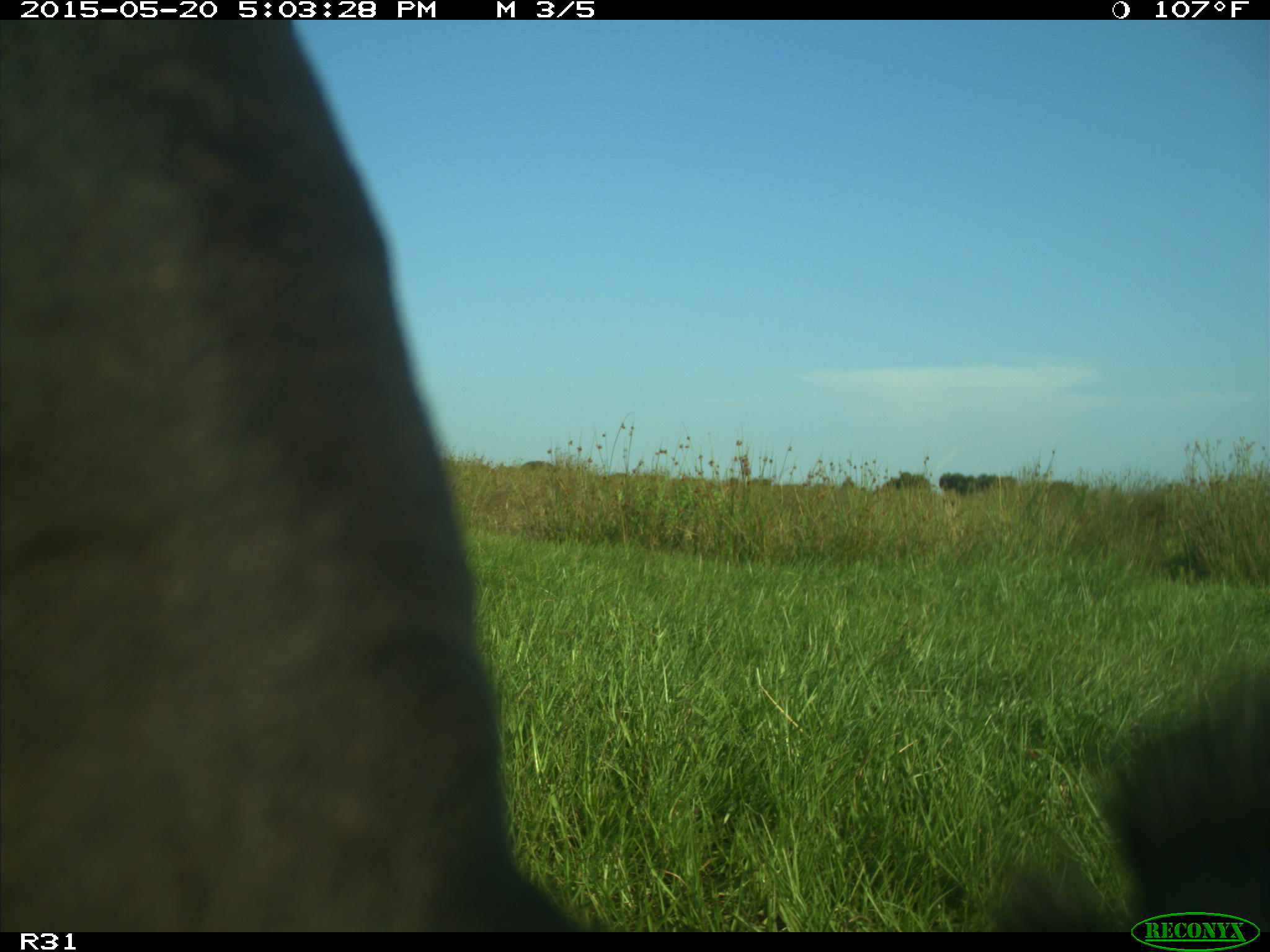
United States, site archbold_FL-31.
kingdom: Animalia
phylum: Chordata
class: Mammalia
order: Artiodactyla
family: Bovidae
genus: Bos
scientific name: Bos taurus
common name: domestic cow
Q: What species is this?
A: Bos taurus (domestic cow).